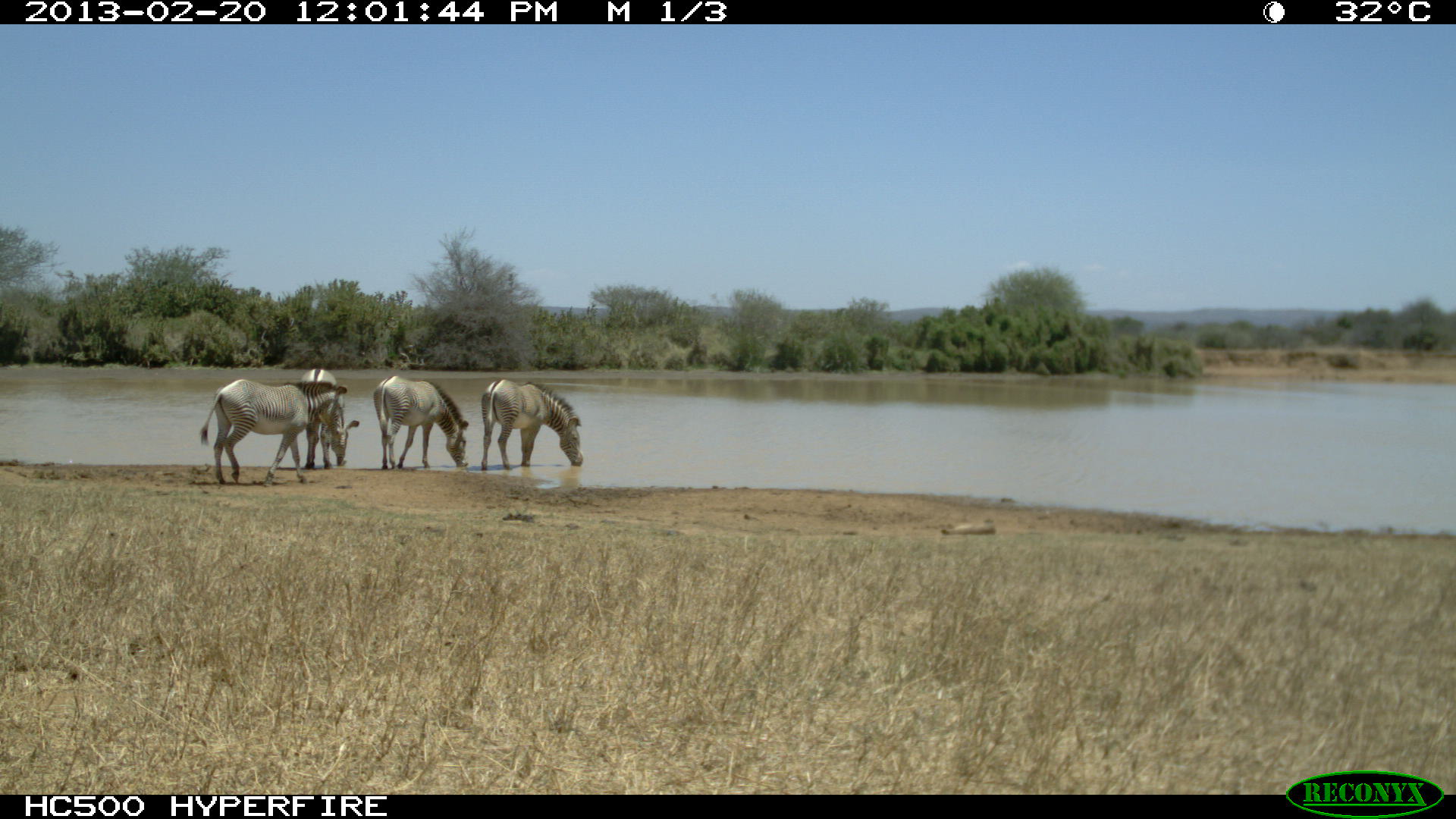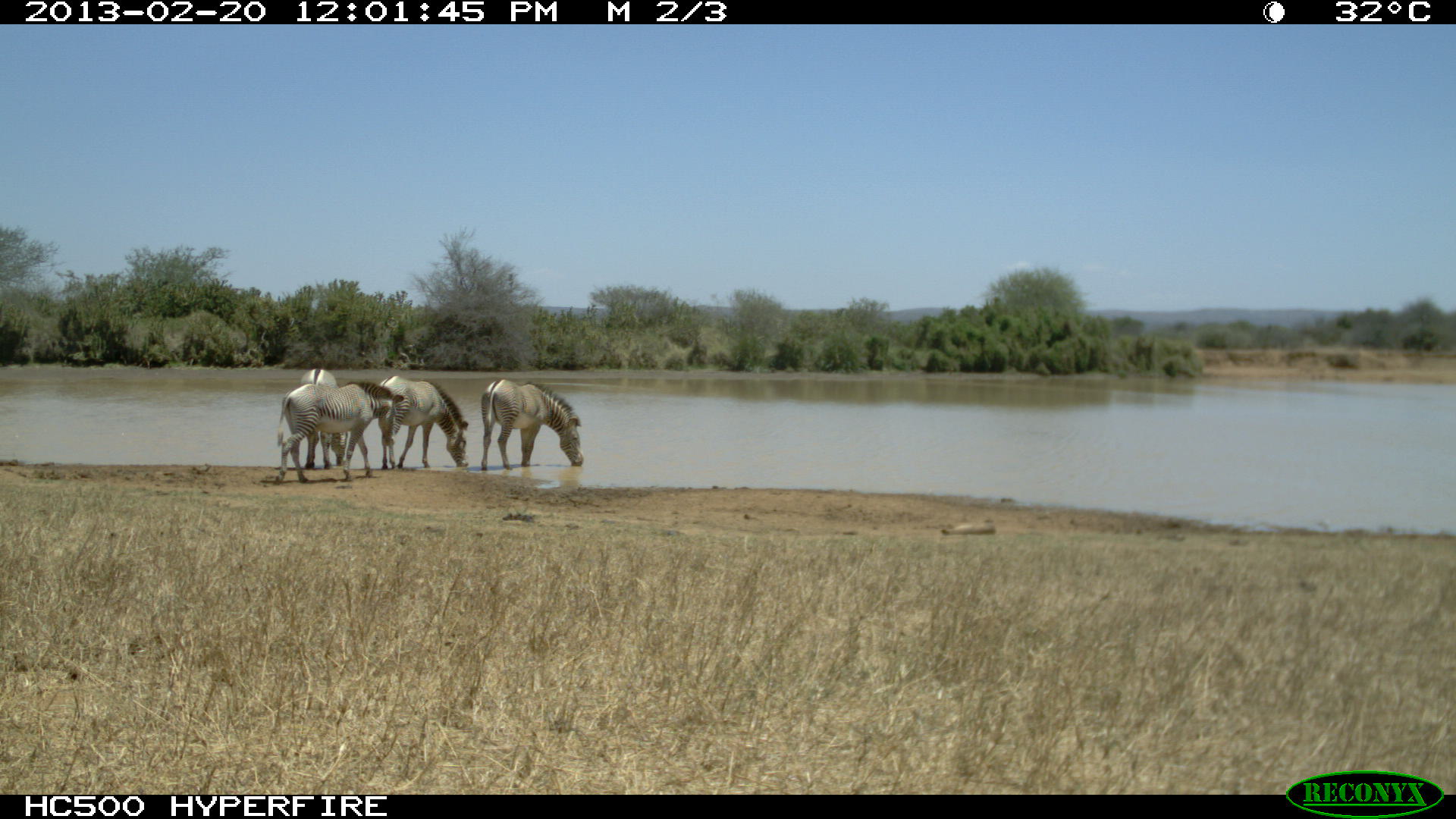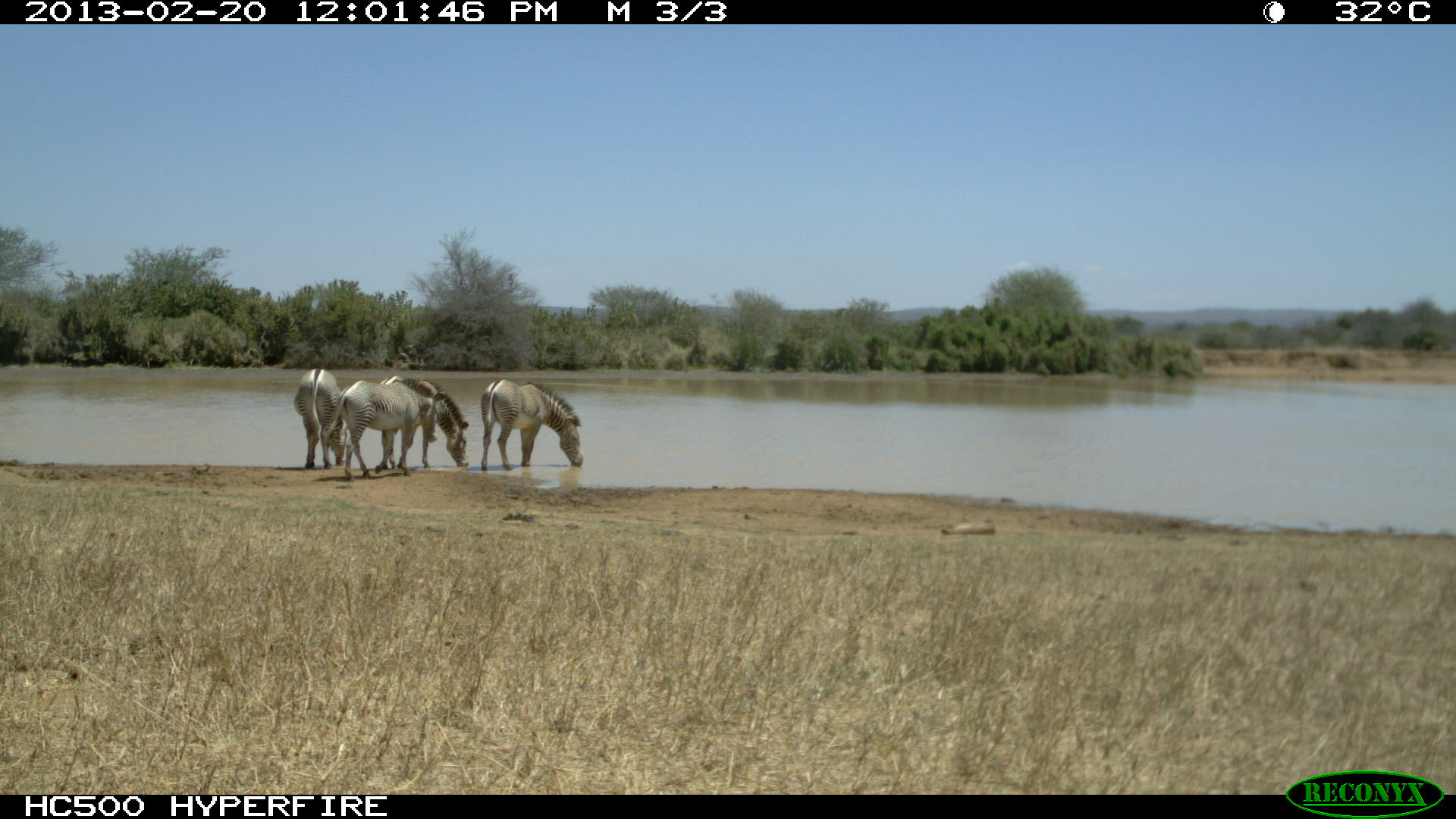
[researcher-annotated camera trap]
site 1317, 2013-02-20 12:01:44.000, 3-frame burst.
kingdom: Animalia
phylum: Chordata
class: Mammalia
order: Perissodactyla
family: Equidae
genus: Equus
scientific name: Equus grevyi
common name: grévy's zebra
Equus grevyi (grévy's zebra), count 4.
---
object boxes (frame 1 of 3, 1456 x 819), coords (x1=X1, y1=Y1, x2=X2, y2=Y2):
equus grevyi: (x1=199, y1=379, x2=347, y2=486); (x1=480, y1=379, x2=584, y2=471); (x1=372, y1=376, x2=468, y2=469); (x1=299, y1=369, x2=359, y2=470)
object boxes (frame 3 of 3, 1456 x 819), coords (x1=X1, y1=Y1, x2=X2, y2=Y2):
equus grevyi: (x1=318, y1=376, x2=449, y2=481); (x1=479, y1=378, x2=584, y2=468); (x1=378, y1=376, x2=468, y2=470); (x1=292, y1=367, x2=343, y2=470)